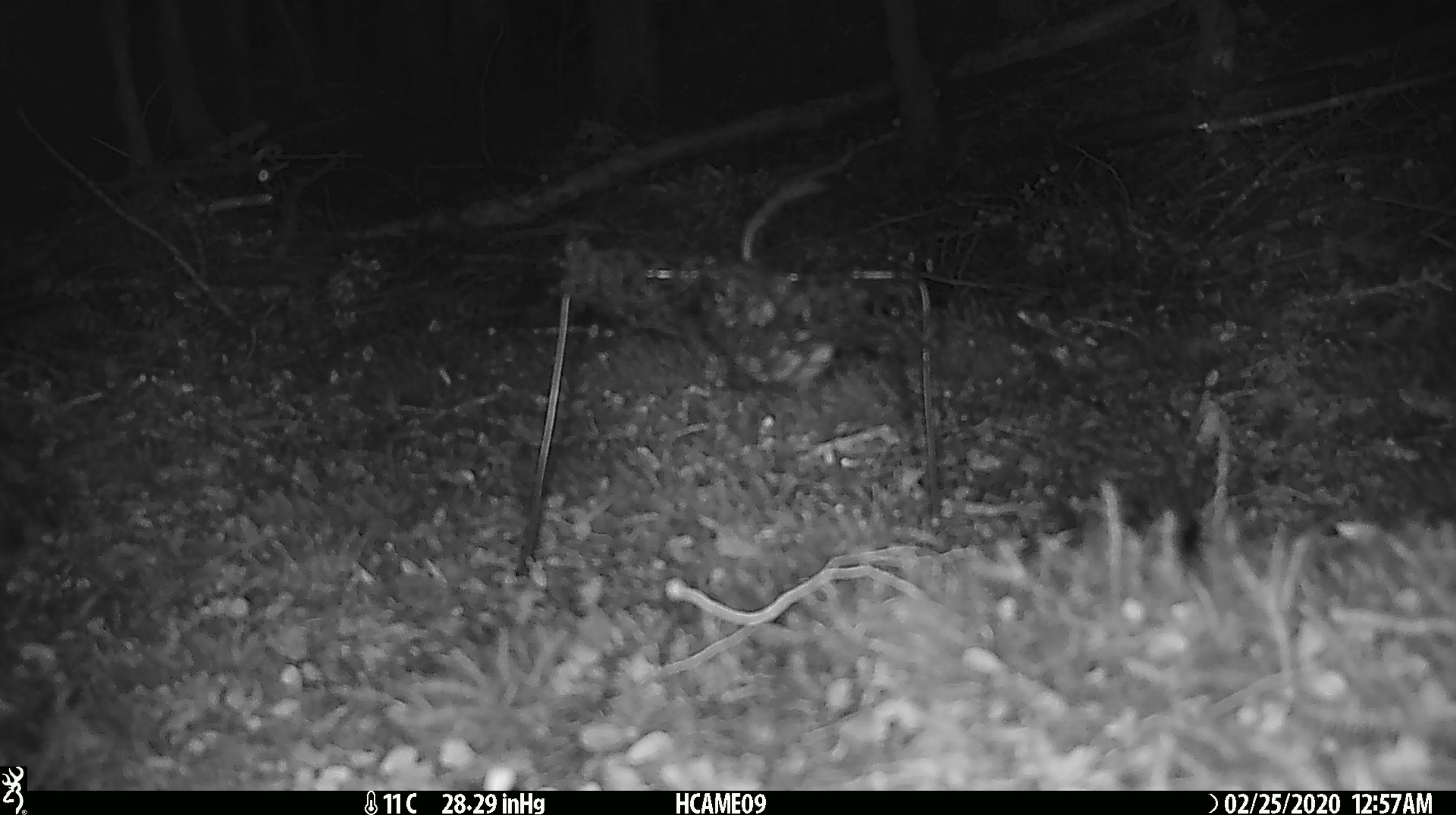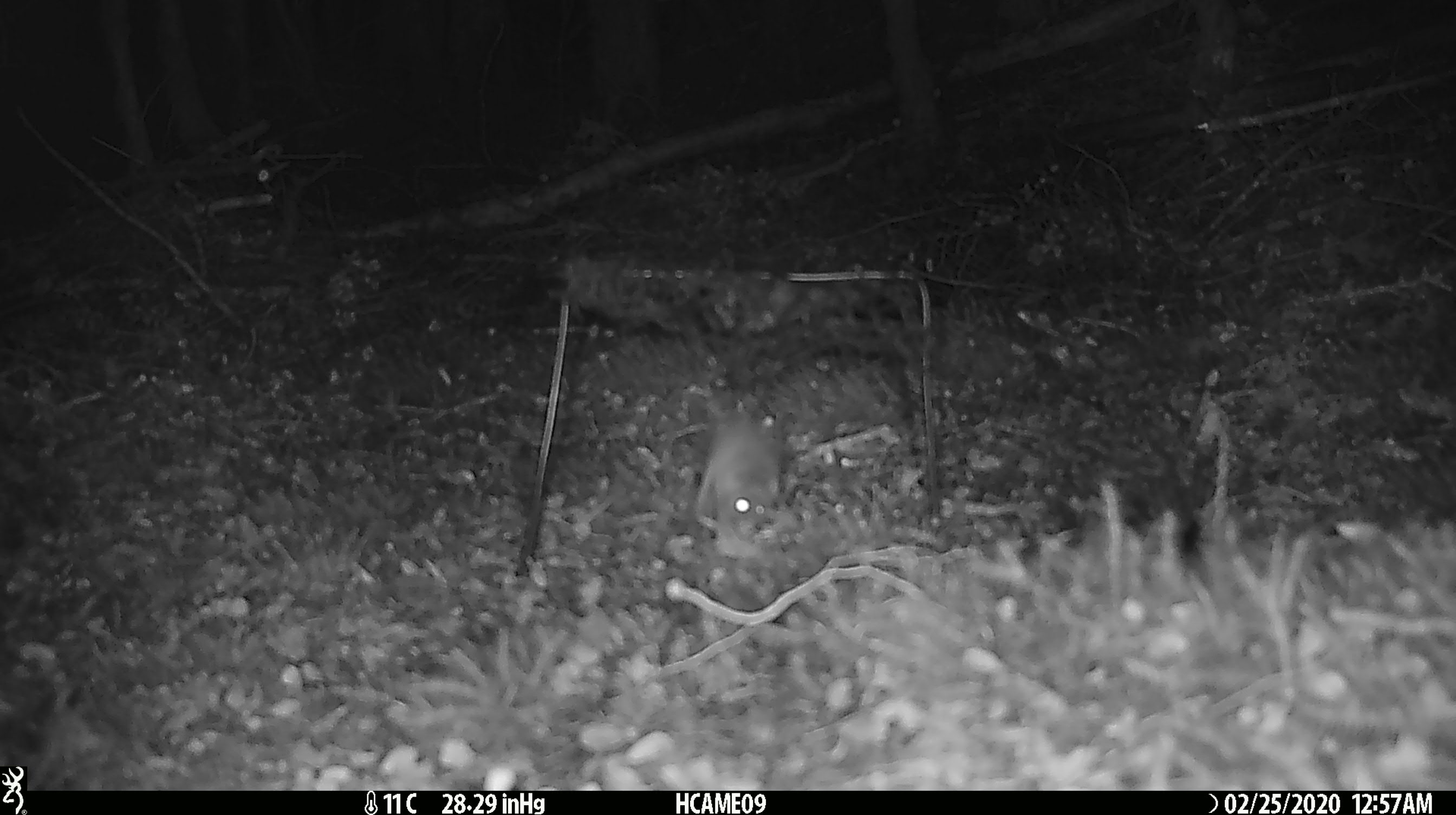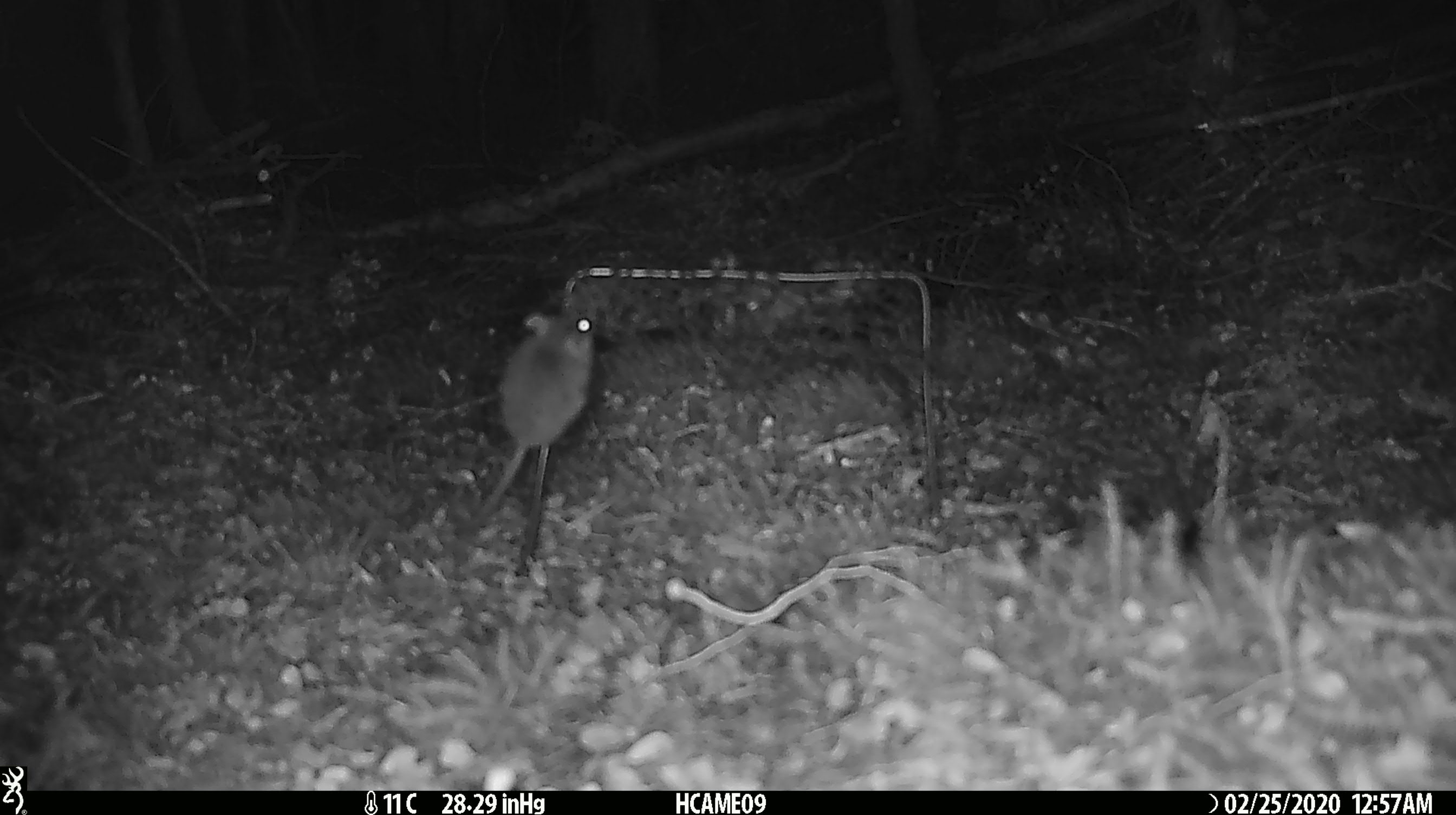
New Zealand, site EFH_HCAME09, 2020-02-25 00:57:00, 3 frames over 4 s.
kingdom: Animalia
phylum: Chordata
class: Mammalia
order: Rodentia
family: Muridae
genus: Mus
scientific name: Mus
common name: mouse